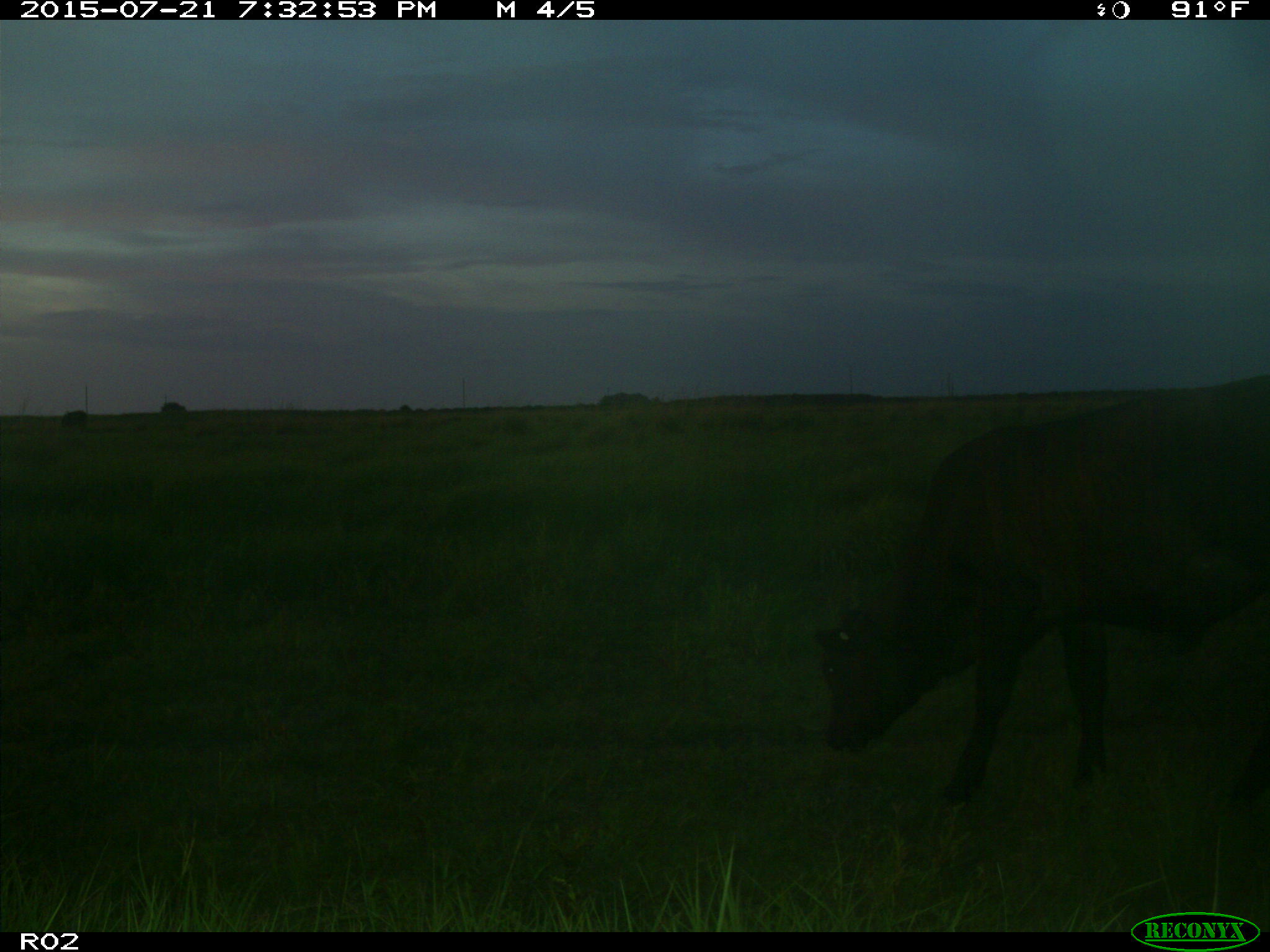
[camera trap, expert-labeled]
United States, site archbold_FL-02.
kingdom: Animalia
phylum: Chordata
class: Mammalia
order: Artiodactyla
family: Bovidae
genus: Bos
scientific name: Bos taurus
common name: domestic cow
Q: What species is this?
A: Bos taurus (domestic cow).